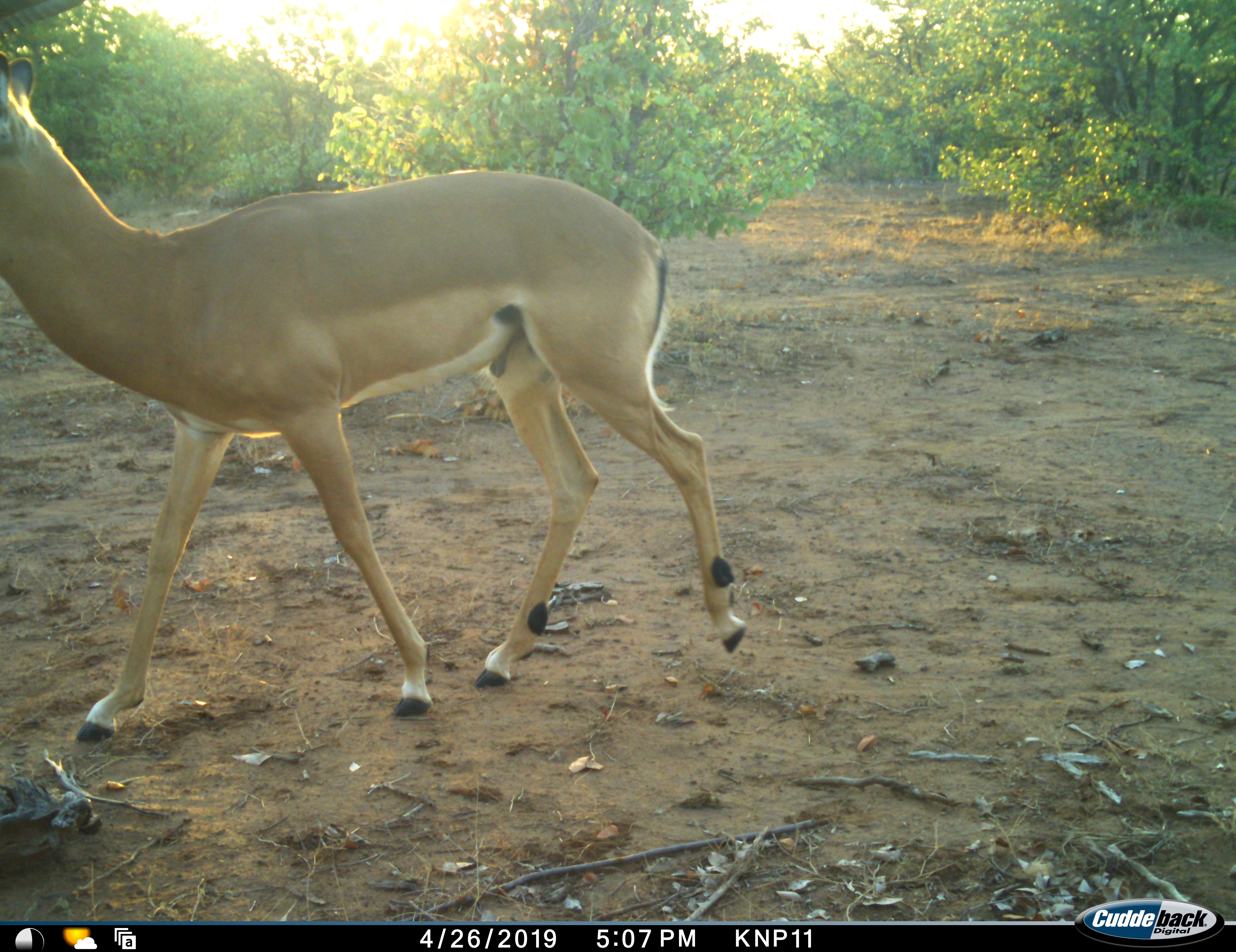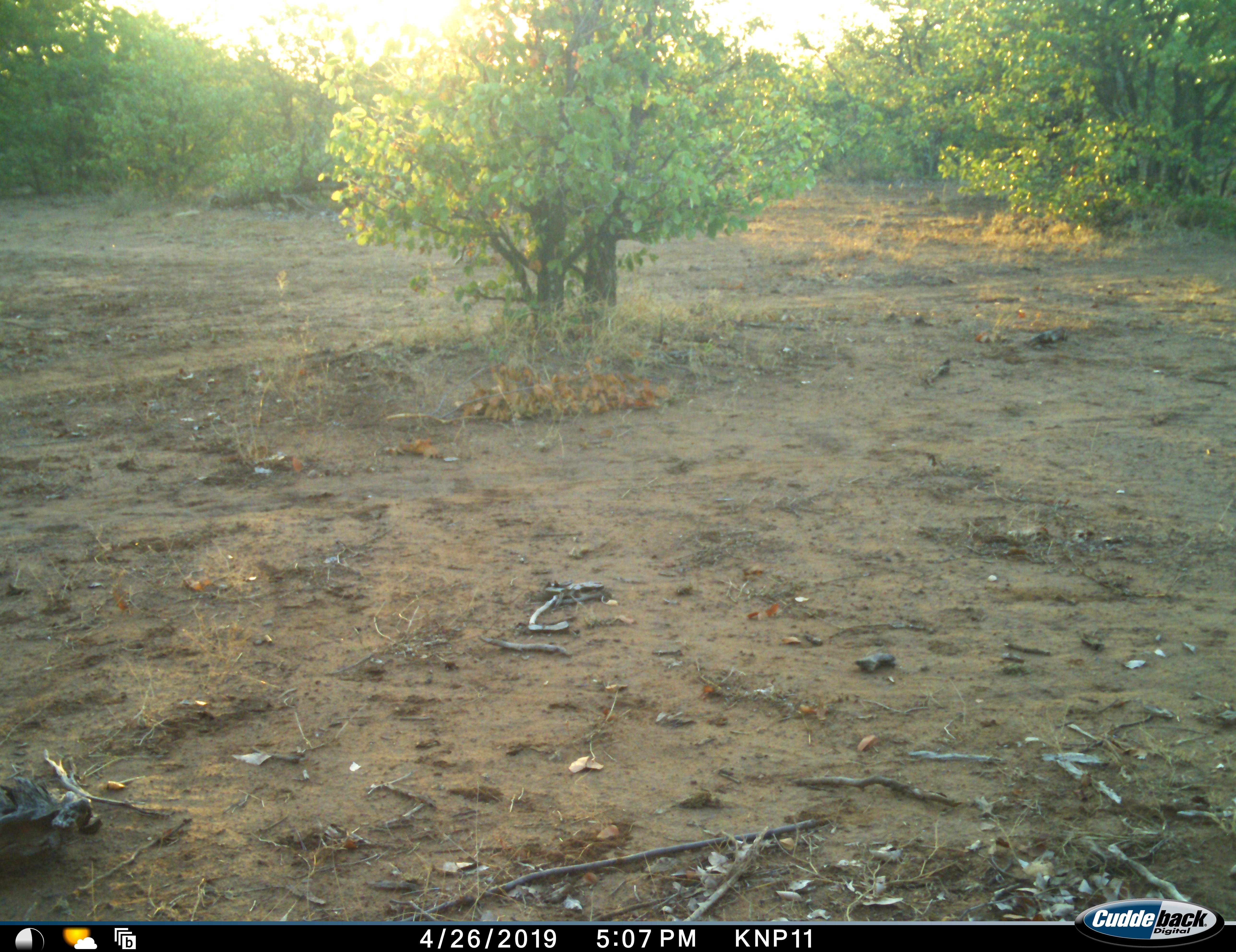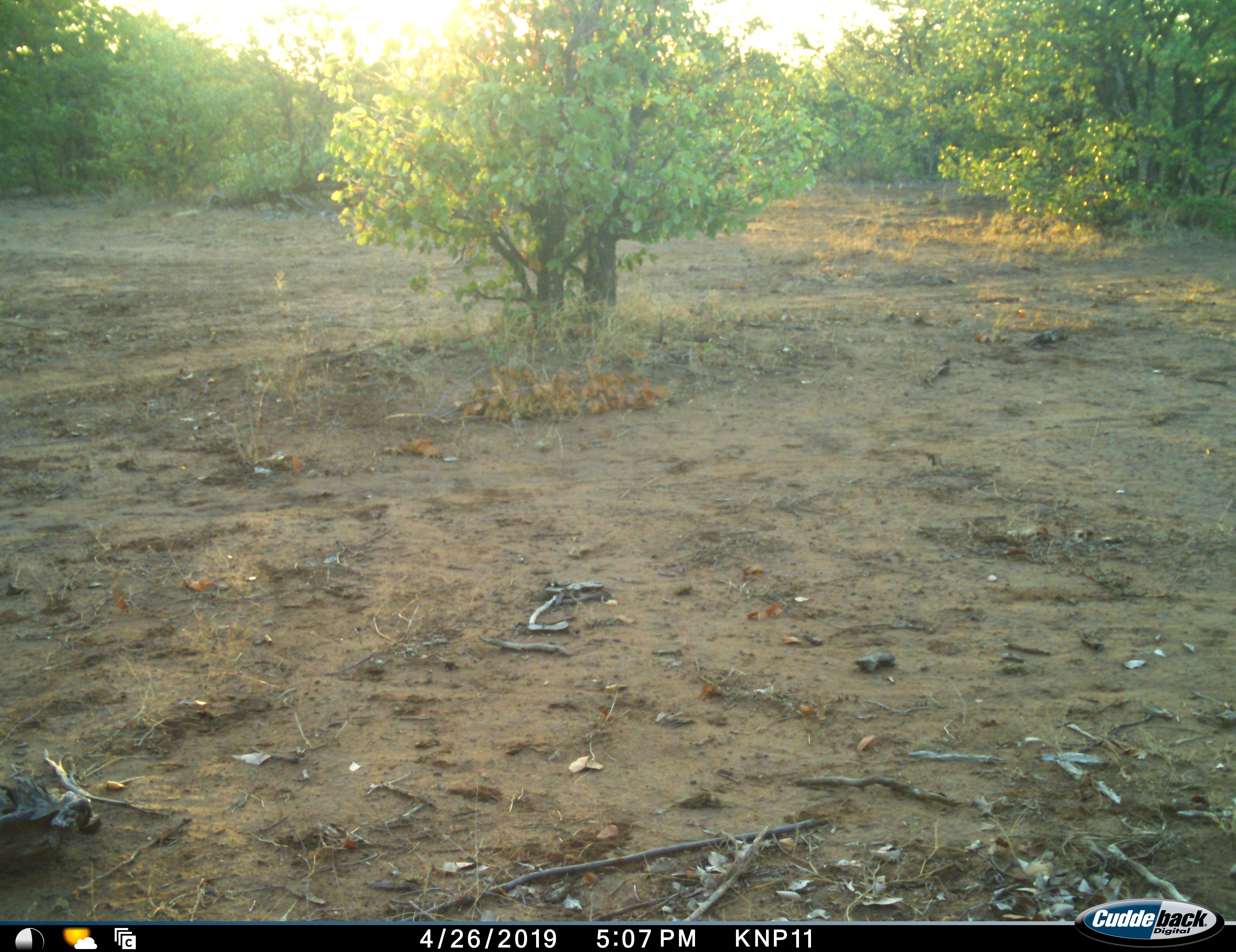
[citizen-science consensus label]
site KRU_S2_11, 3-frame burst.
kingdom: Animalia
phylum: Chordata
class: Mammalia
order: Artiodactyla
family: Bovidae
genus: Aepyceros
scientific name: Aepyceros melampus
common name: impala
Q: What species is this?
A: Impala (Aepyceros melampus).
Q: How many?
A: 1.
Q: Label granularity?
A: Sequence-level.